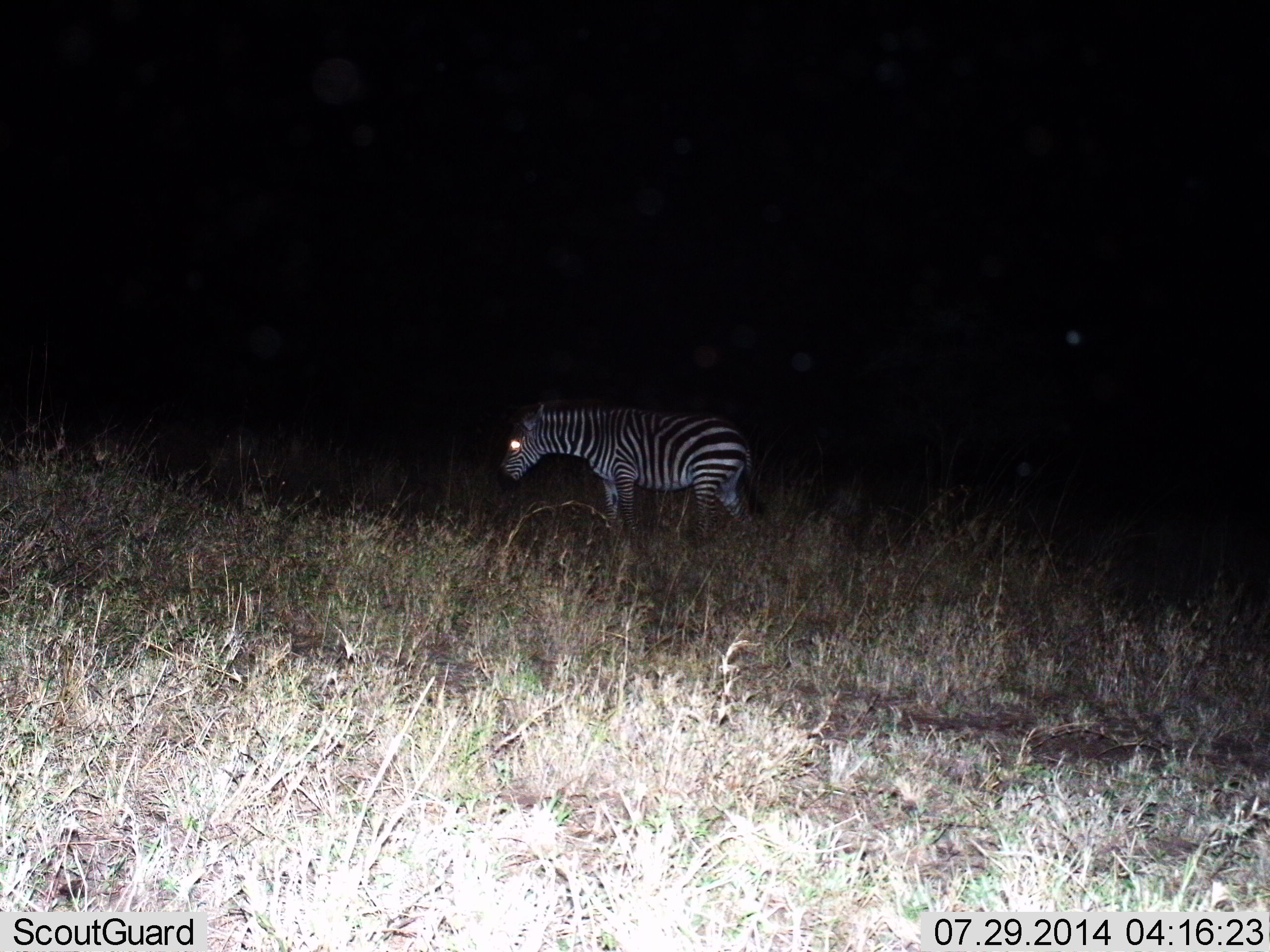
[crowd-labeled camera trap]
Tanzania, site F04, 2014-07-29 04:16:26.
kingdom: Animalia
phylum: Chordata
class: Mammalia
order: Perissodactyla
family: Equidae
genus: Equus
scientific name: Equus quagga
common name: plains zebra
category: zebra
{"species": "zebra (plains zebra) (Equus quagga)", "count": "1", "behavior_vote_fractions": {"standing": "90%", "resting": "0%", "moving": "10%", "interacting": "0%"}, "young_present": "0%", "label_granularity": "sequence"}